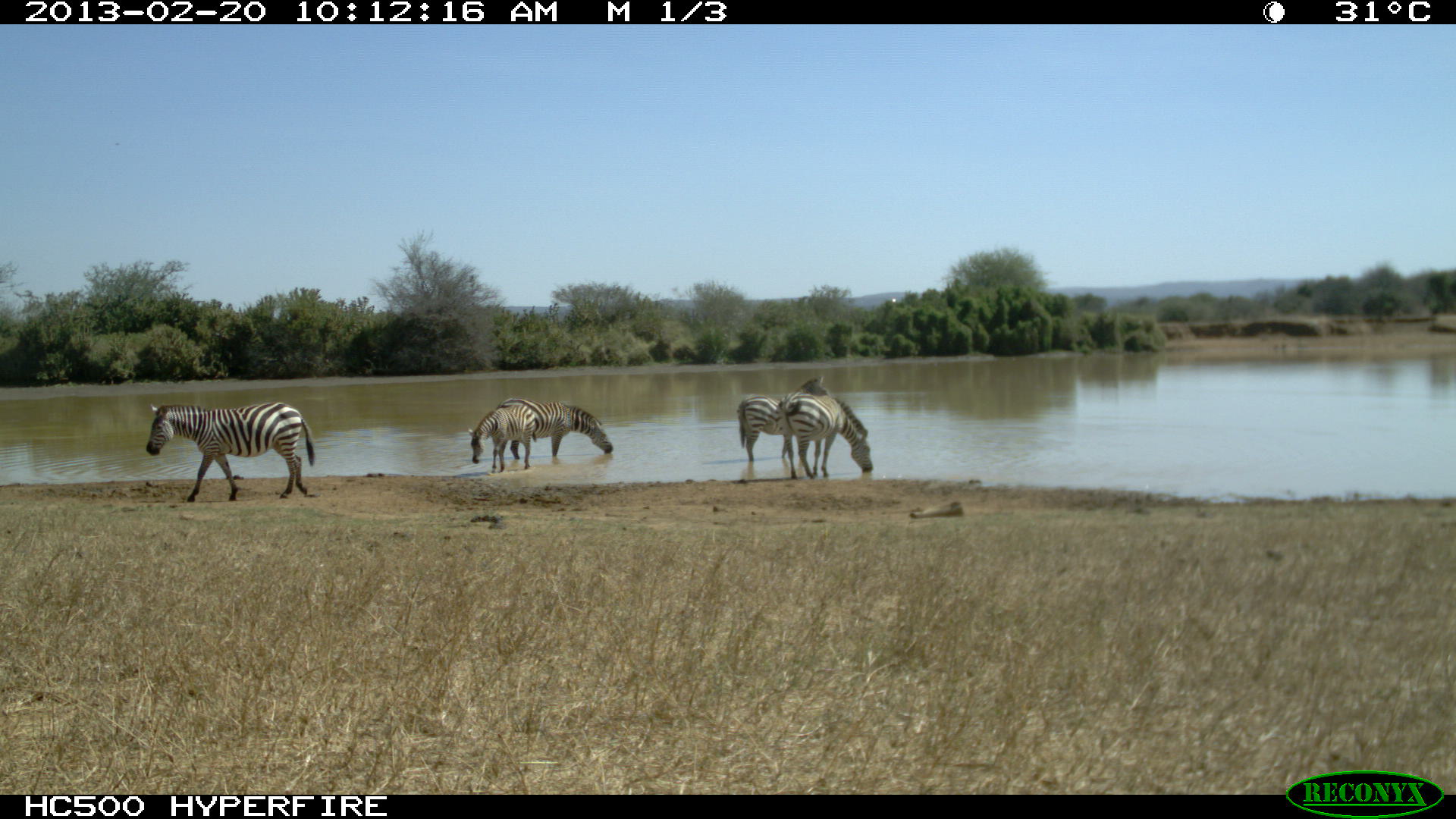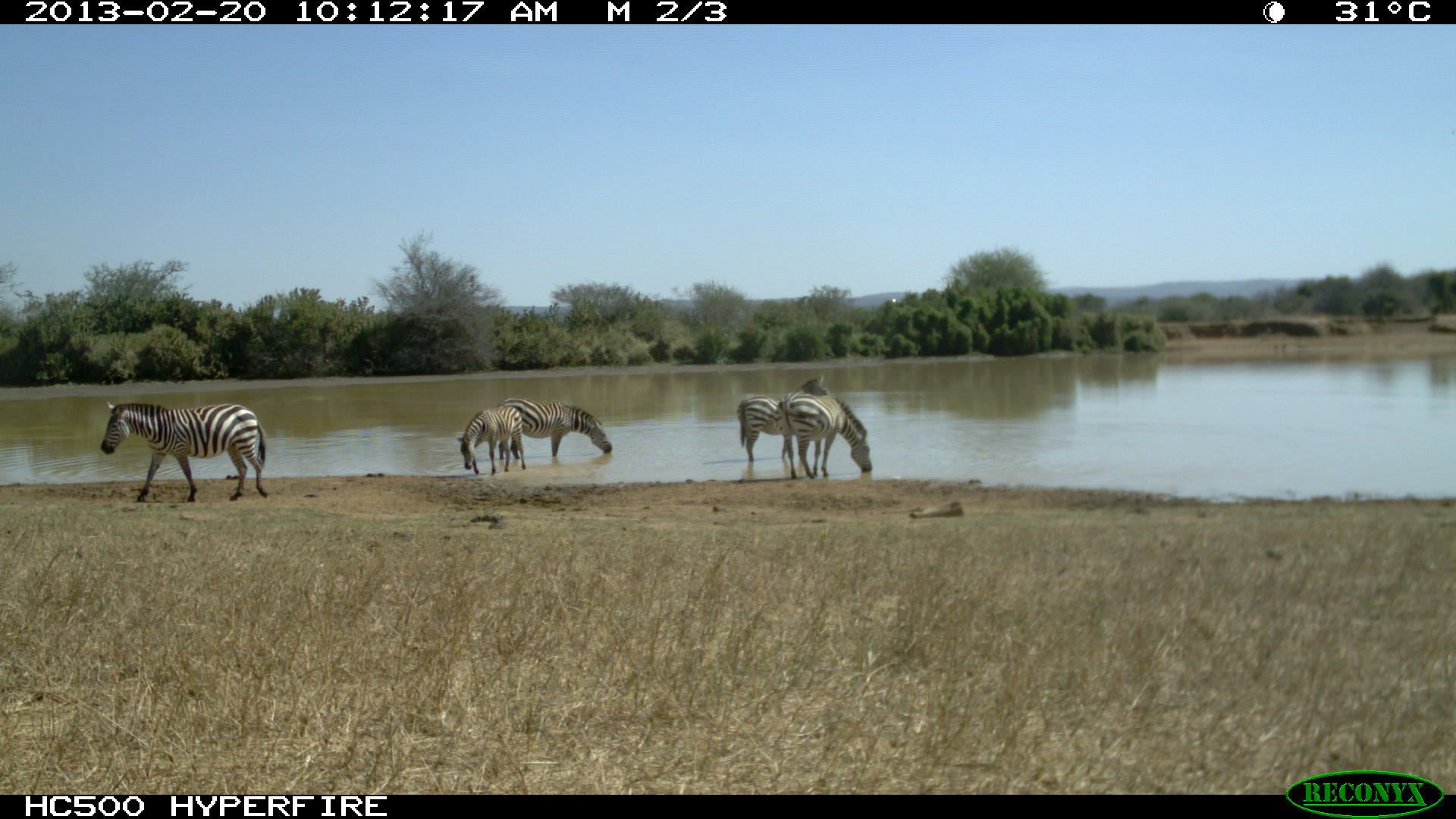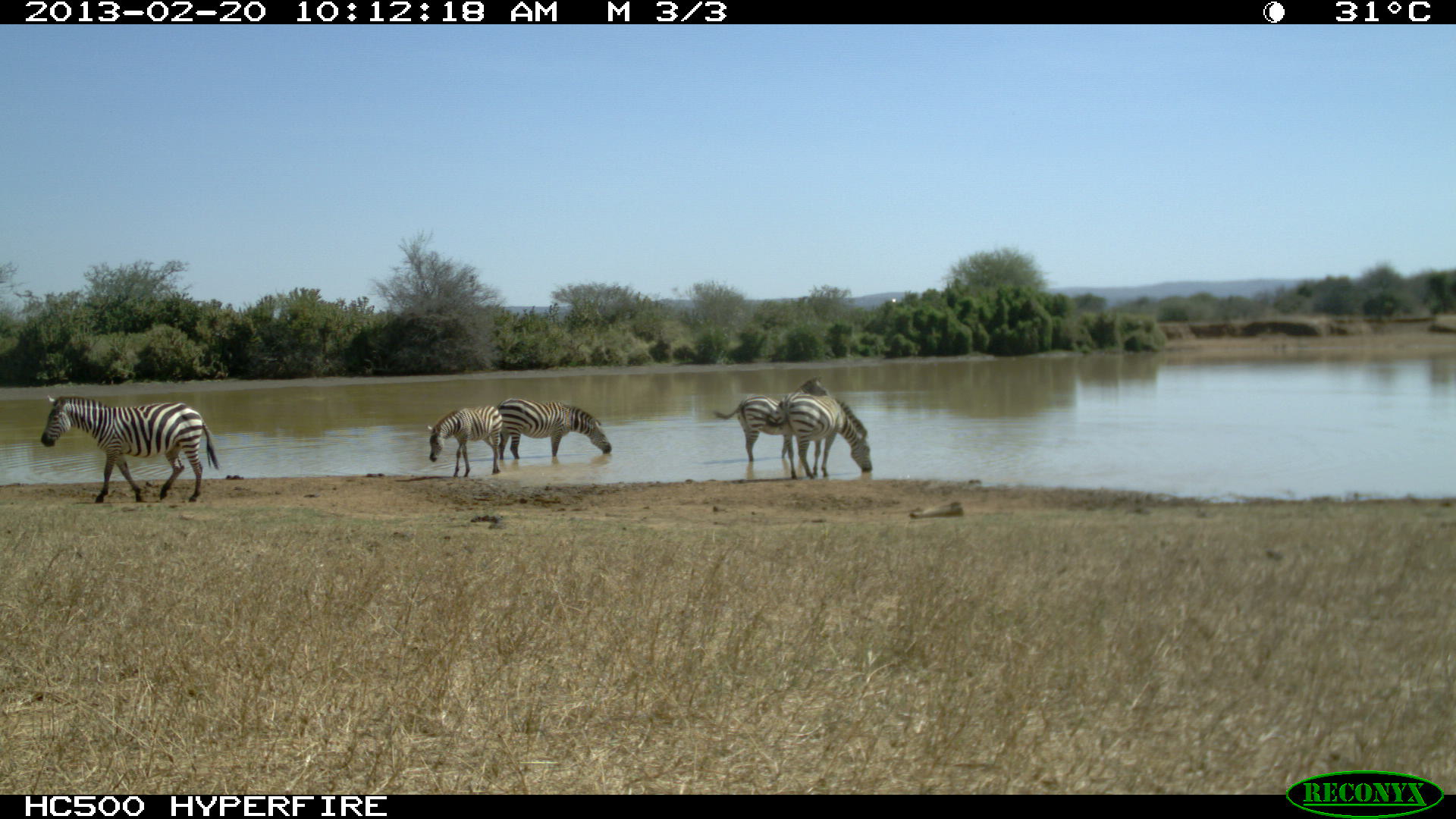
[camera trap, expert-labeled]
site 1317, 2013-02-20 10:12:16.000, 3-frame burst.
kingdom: Animalia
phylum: Chordata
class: Mammalia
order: Perissodactyla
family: Equidae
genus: Equus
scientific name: Equus quagga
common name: plains zebra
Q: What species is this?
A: Equus quagga (plains zebra).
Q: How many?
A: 5.